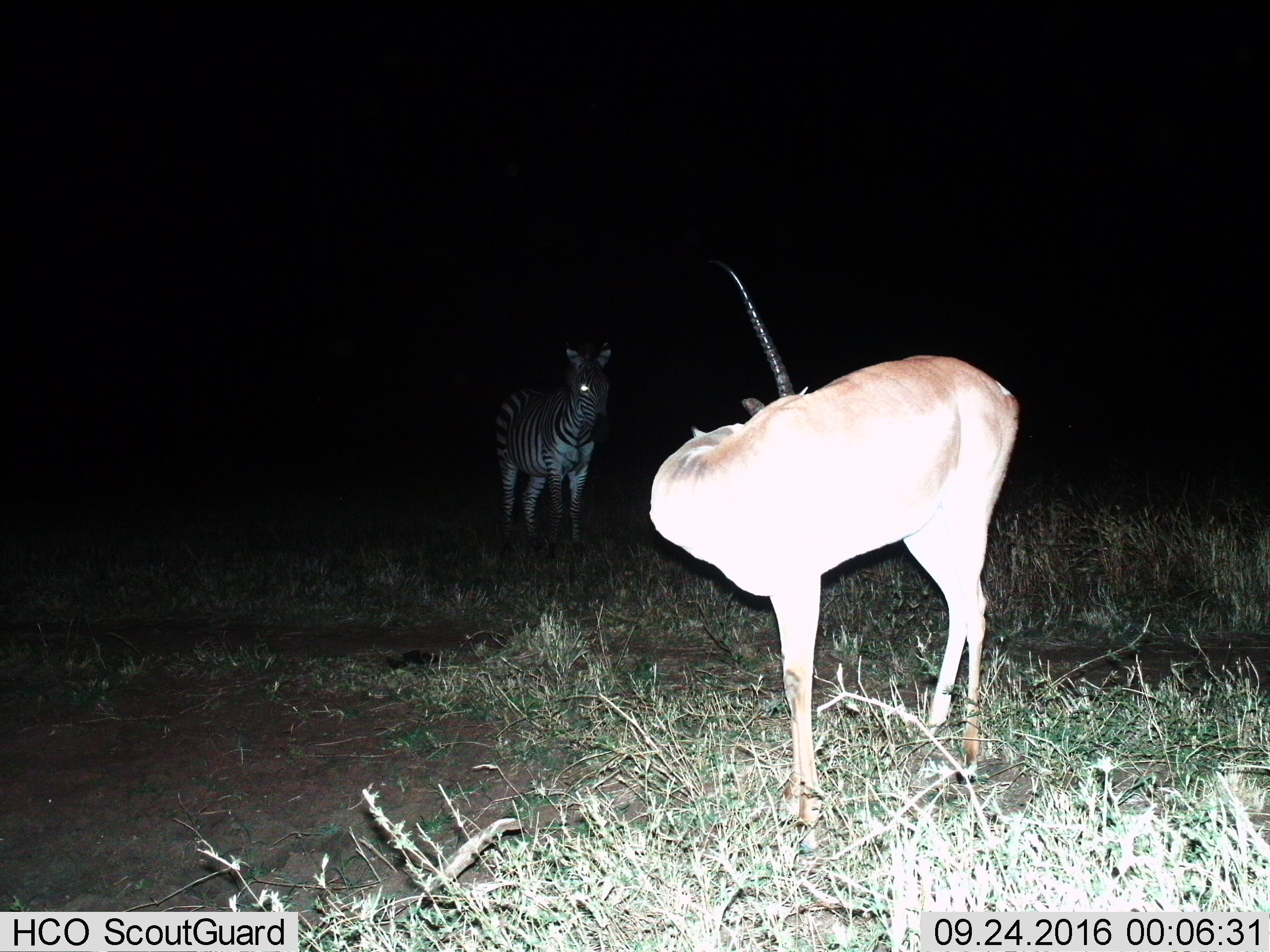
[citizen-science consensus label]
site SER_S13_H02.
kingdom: Animalia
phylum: Chordata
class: Mammalia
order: Artiodactyla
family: Bovidae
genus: Nanger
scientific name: Nanger granti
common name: grant's gazelle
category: gazellegrants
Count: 1.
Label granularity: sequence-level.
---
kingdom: Animalia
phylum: Chordata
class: Mammalia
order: Perissodactyla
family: Equidae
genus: Equus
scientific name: Equus quagga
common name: plains zebra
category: zebraplains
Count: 1.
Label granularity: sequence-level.